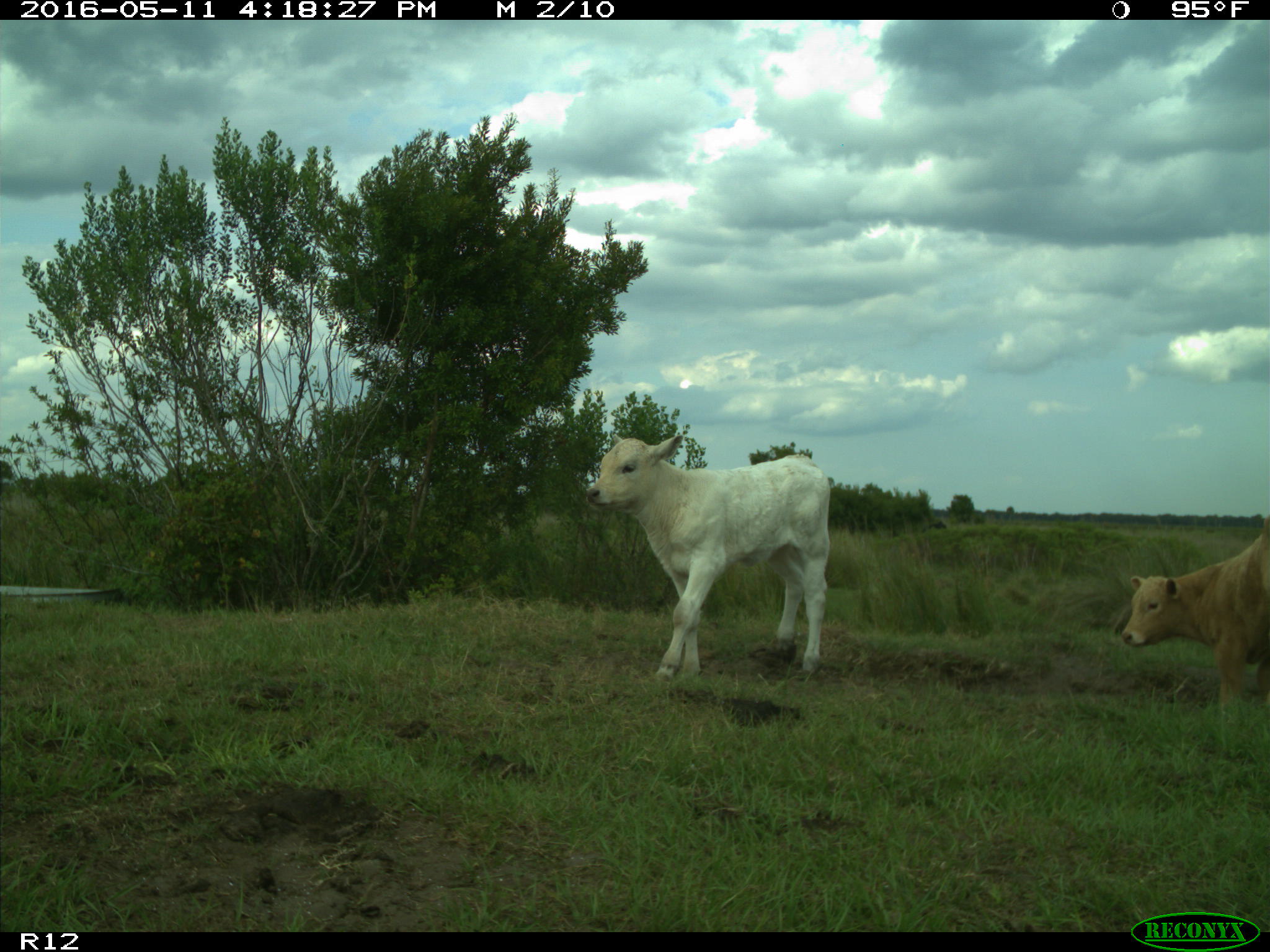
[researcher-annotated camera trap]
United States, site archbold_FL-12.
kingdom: Animalia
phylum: Chordata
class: Mammalia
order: Artiodactyla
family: Bovidae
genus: Bos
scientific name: Bos taurus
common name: domestic cow